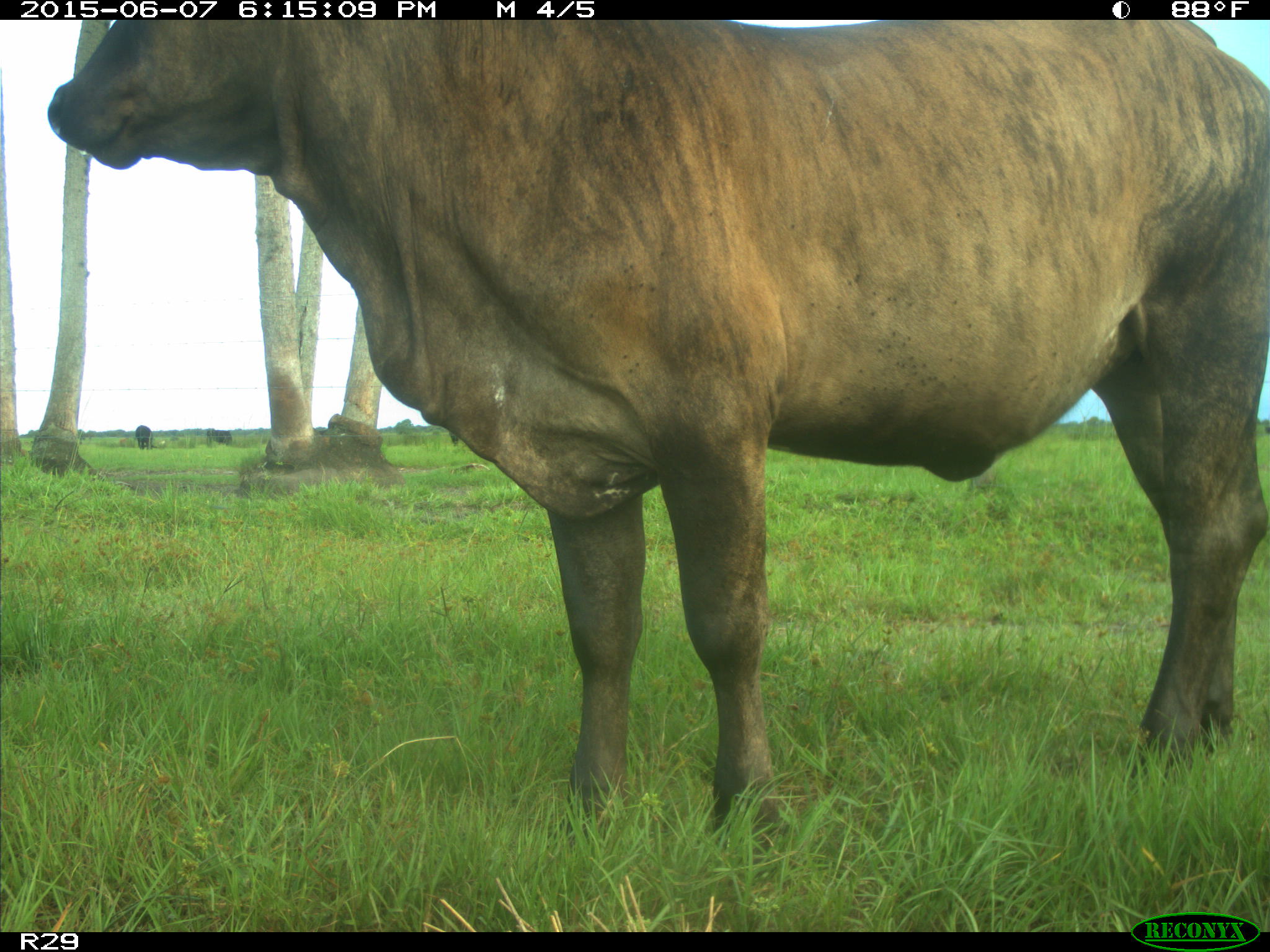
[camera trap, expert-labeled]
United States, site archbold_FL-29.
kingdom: Animalia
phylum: Chordata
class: Mammalia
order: Artiodactyla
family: Bovidae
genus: Bos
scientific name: Bos taurus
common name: domestic cow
Bos taurus (domestic cow).